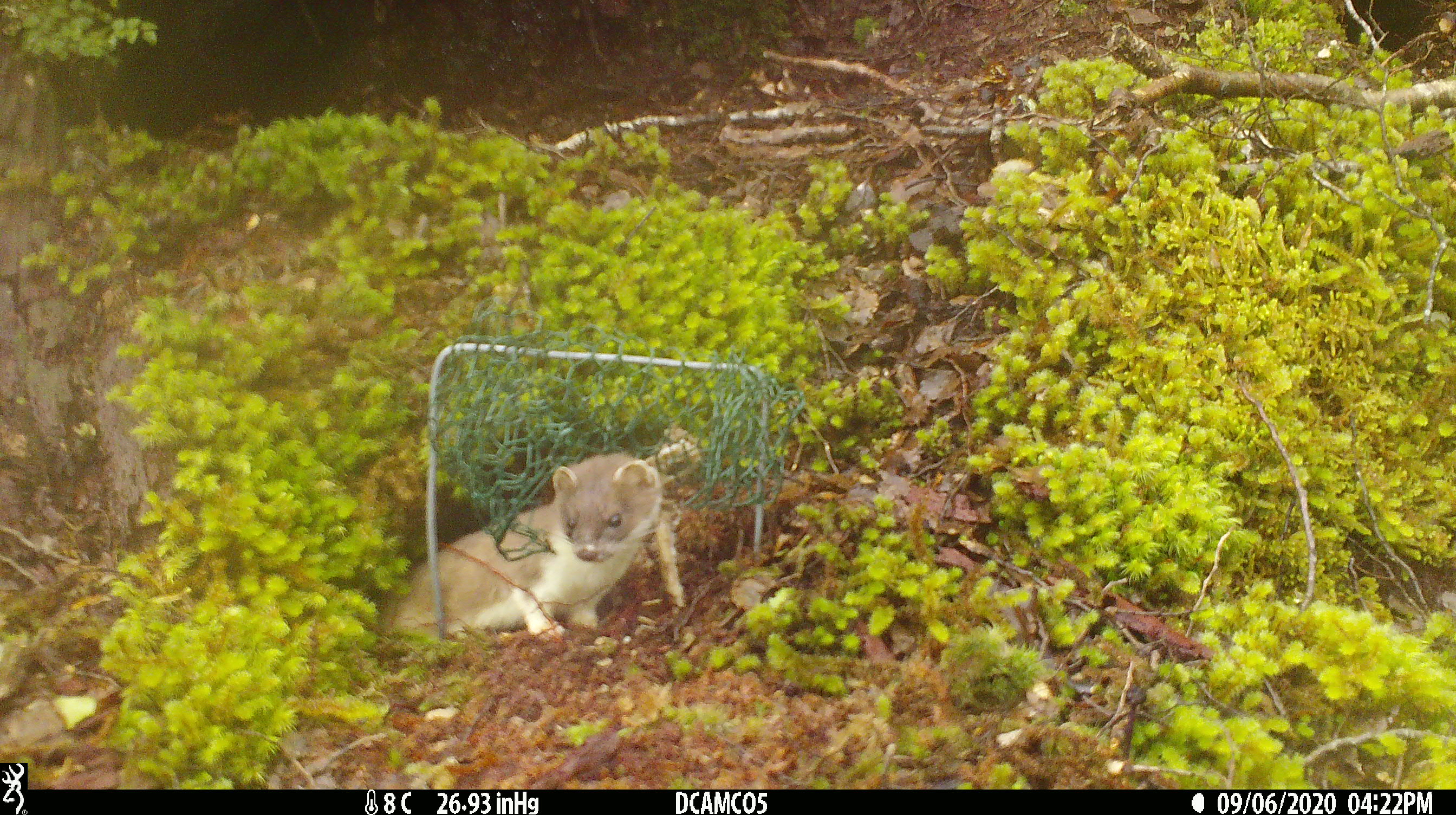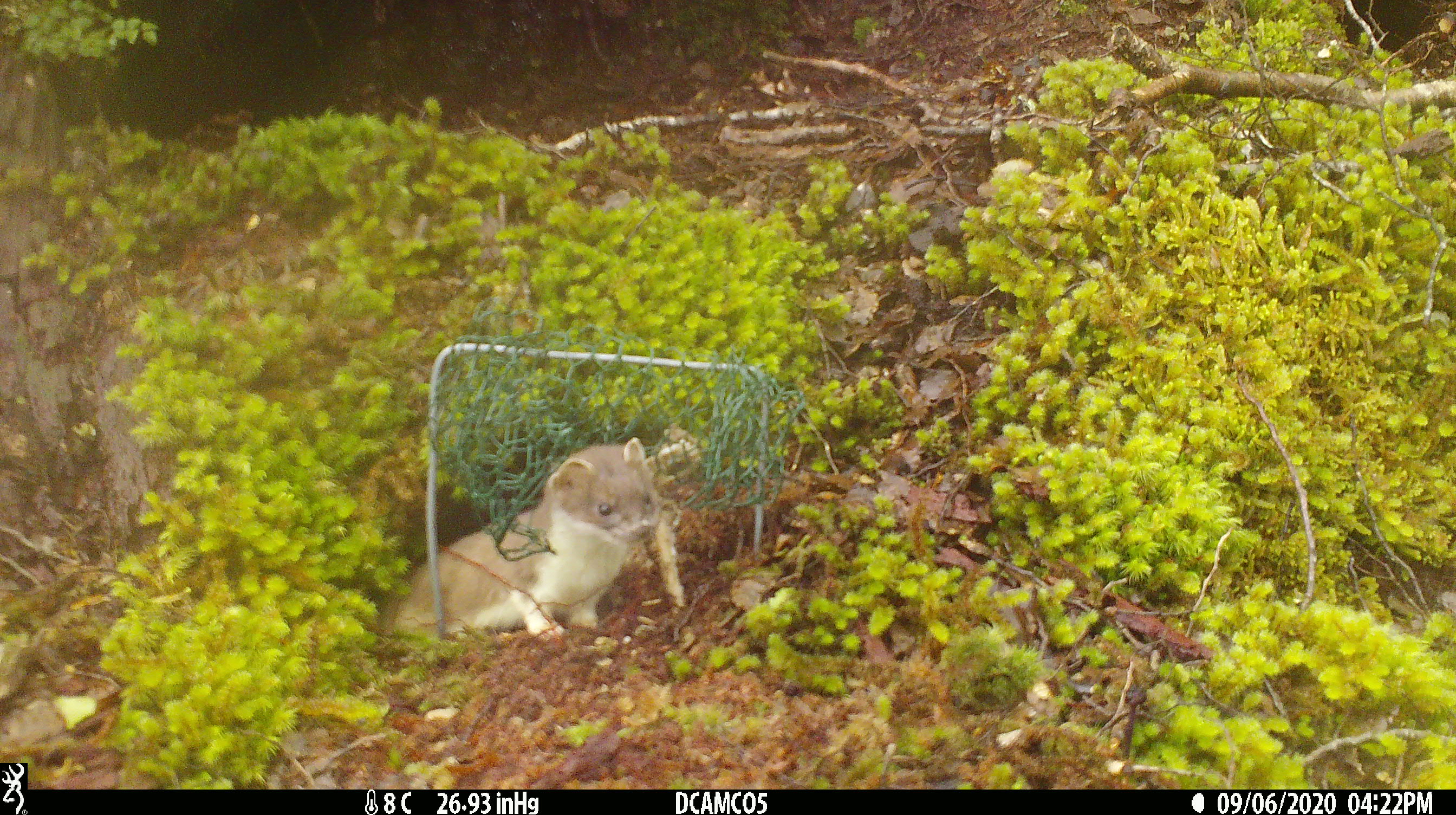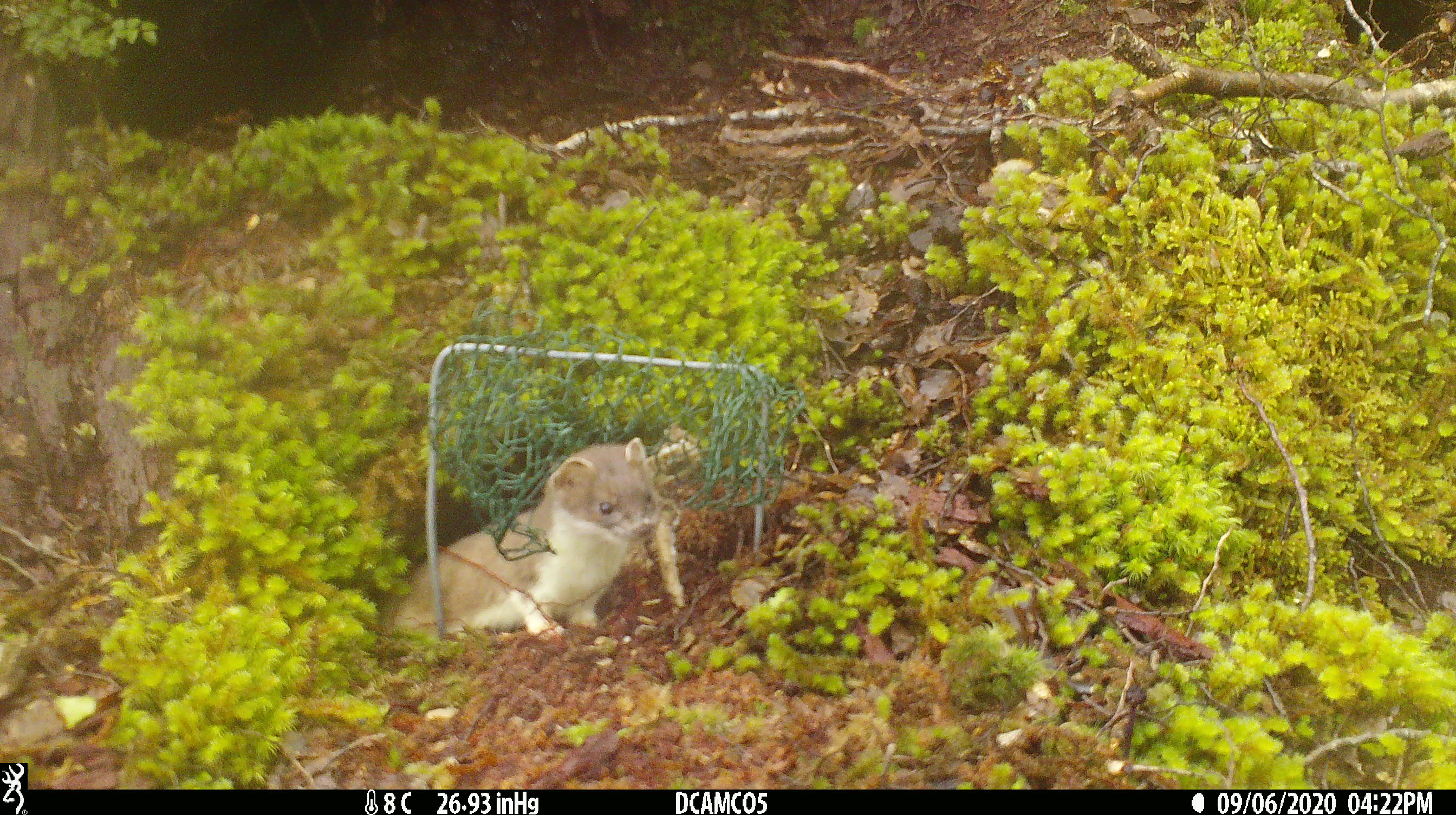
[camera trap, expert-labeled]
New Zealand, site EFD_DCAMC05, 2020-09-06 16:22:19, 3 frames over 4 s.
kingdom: Animalia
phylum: Chordata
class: Mammalia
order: Carnivora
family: Mustelidae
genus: Mustela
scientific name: Mustela erminea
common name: stoat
Stoat (Mustela erminea).